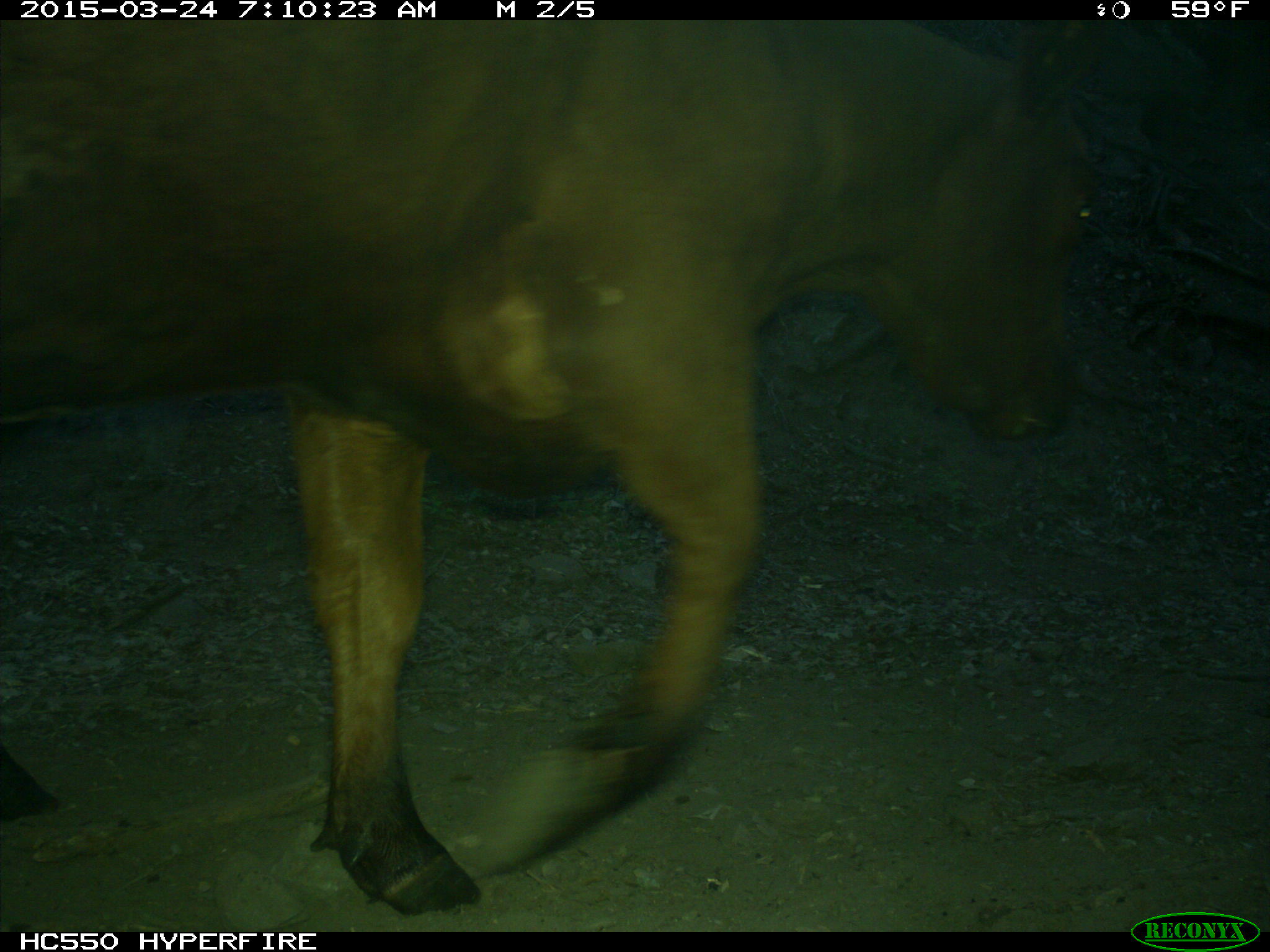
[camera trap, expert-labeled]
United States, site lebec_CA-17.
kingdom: Animalia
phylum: Chordata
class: Mammalia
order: Artiodactyla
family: Bovidae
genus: Bos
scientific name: Bos taurus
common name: domestic cow